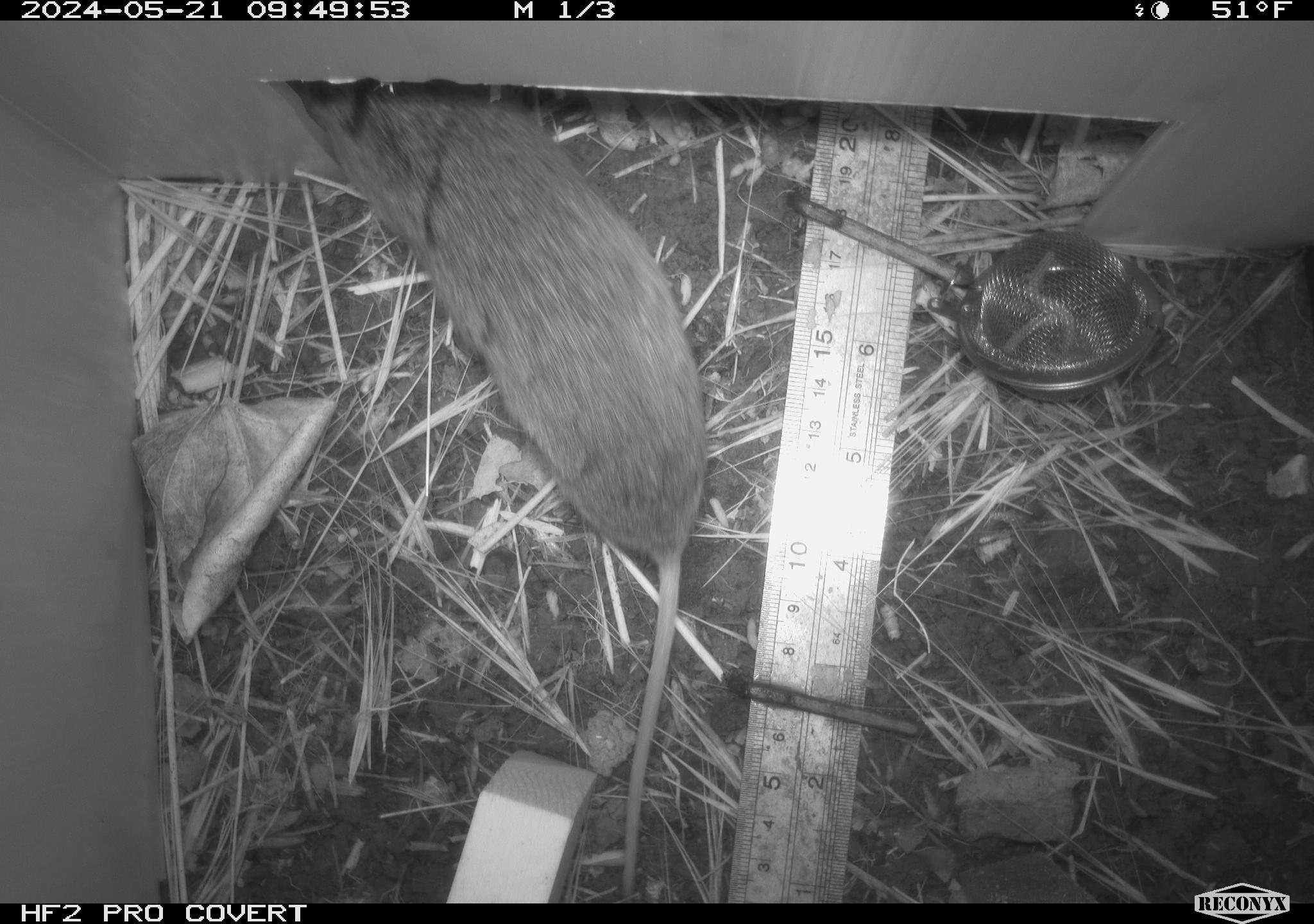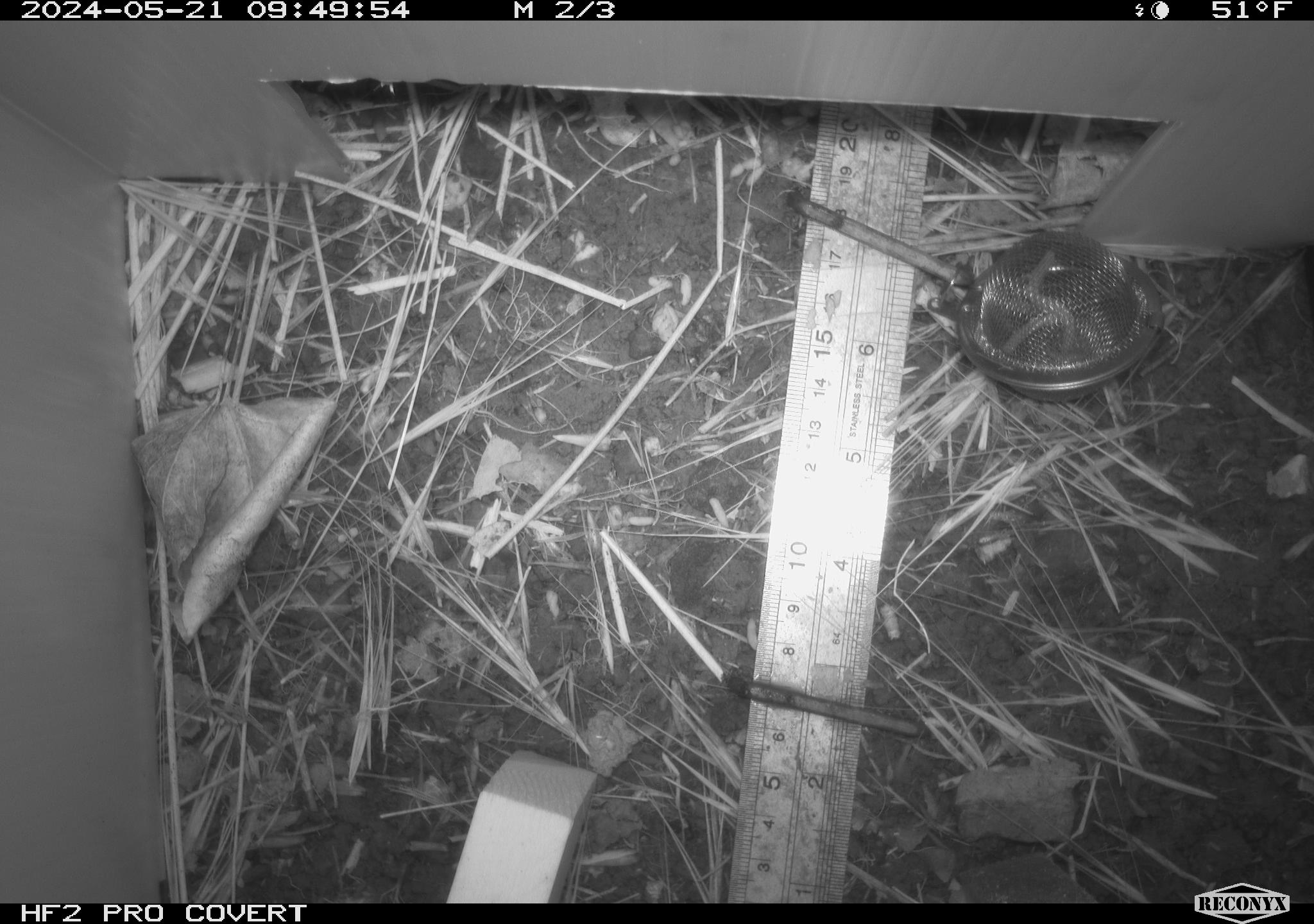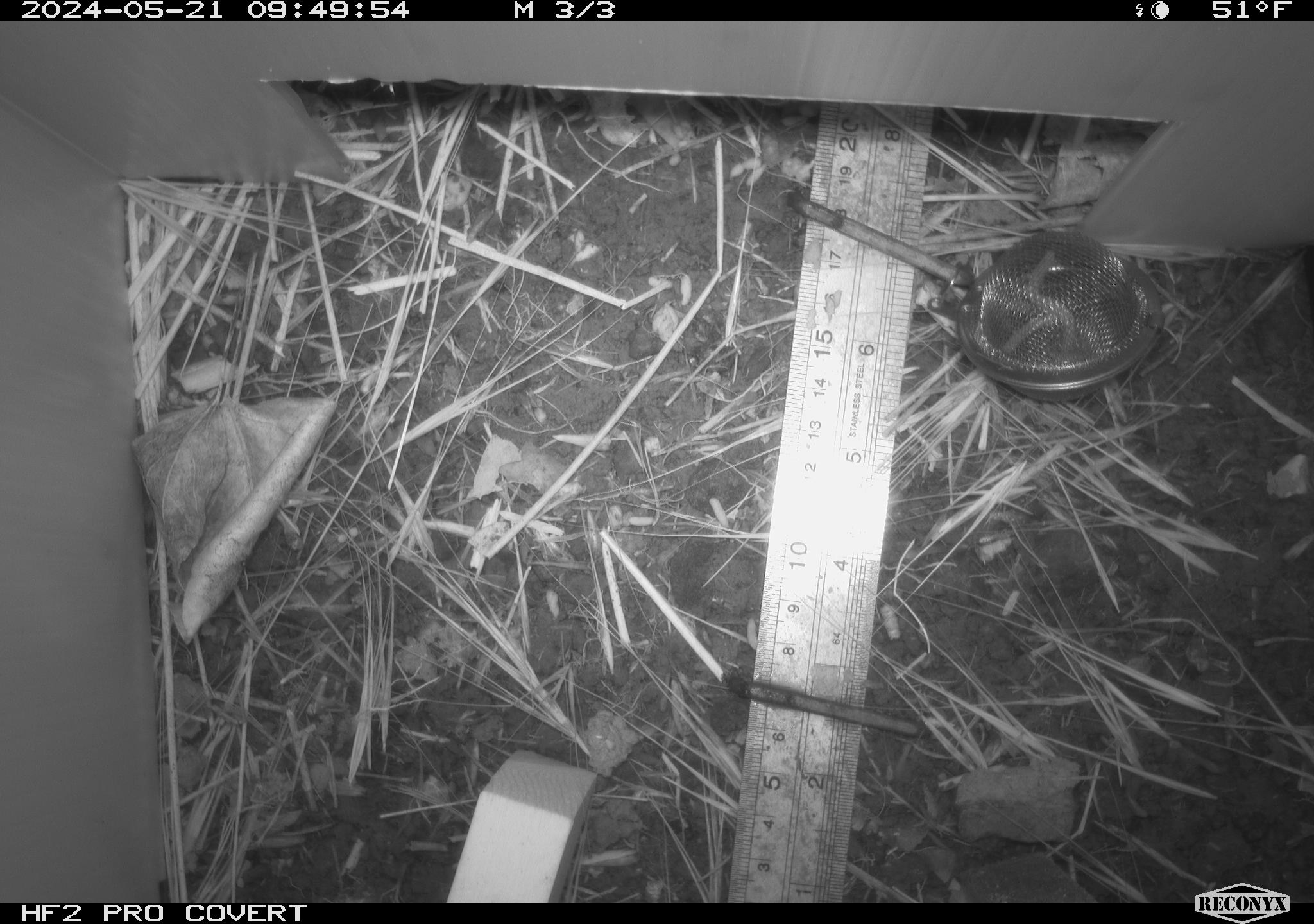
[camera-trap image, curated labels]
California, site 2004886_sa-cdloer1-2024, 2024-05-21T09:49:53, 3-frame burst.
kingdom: Animalia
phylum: Chordata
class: Mammalia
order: Rodentia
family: Cricetidae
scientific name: Arvicolinae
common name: voles, lemmings, and muskrats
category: arvicolinae subfamily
Arvicolinae subfamily (voles, lemmings, and muskrats) (Arvicolinae).